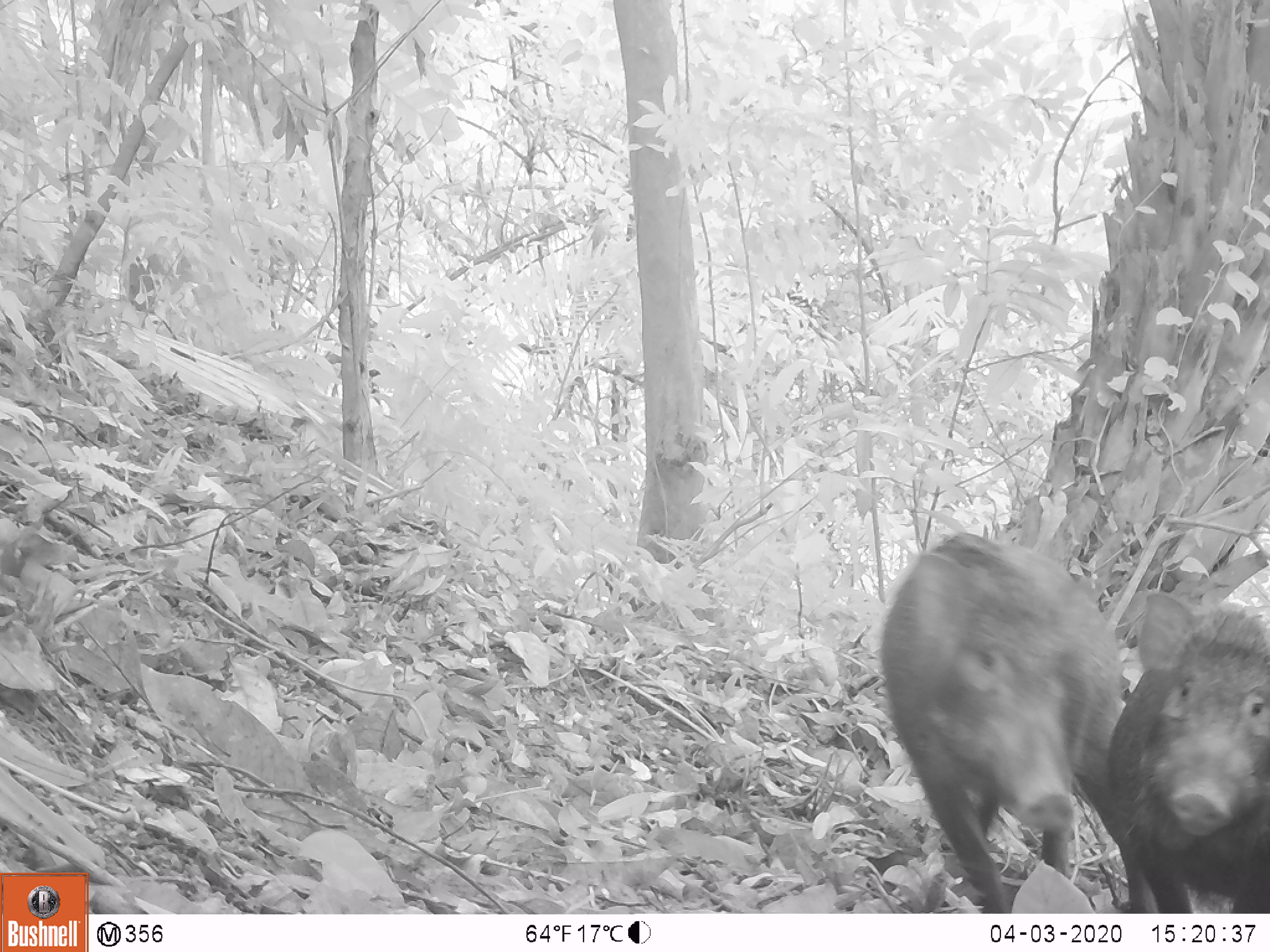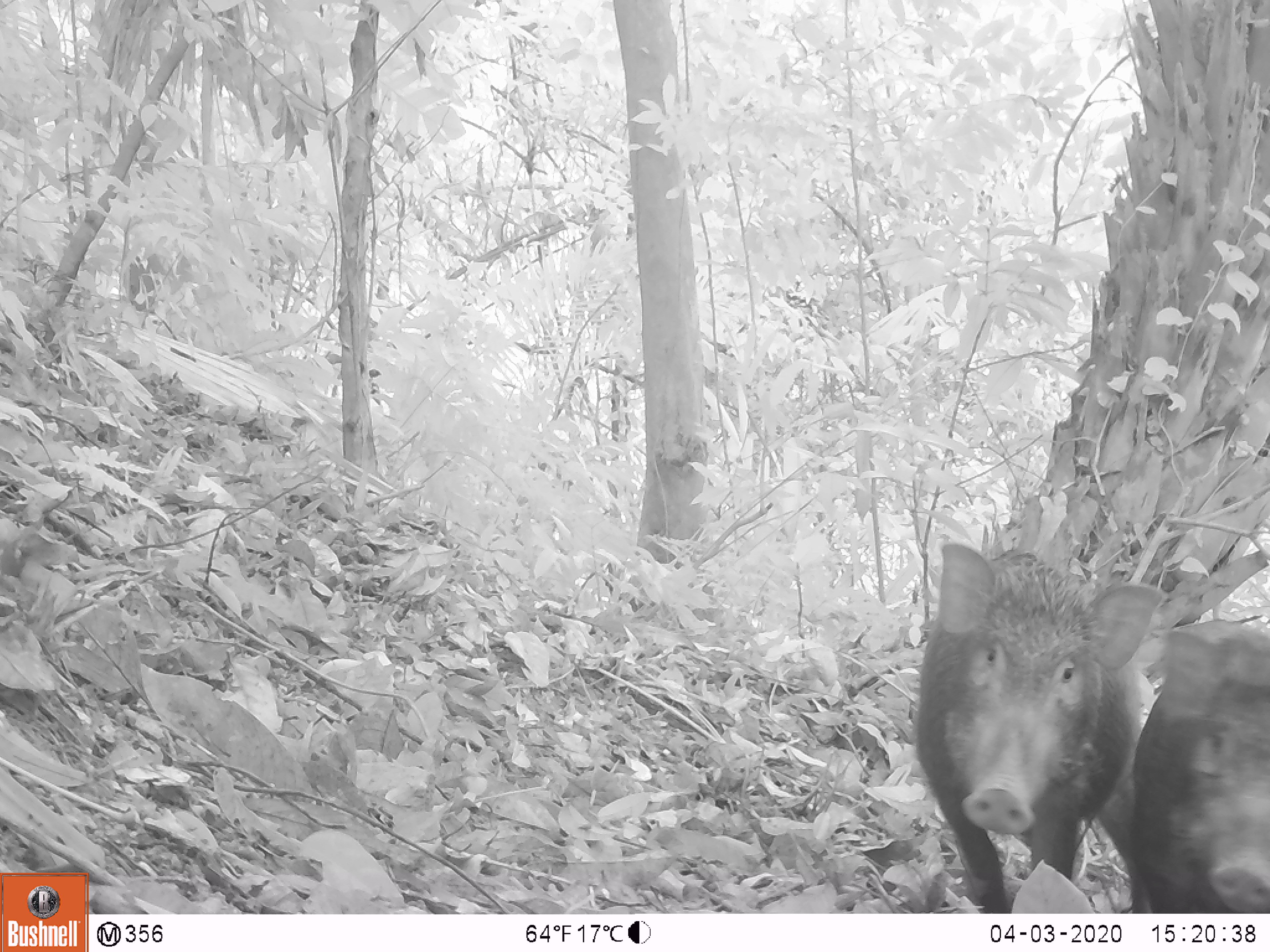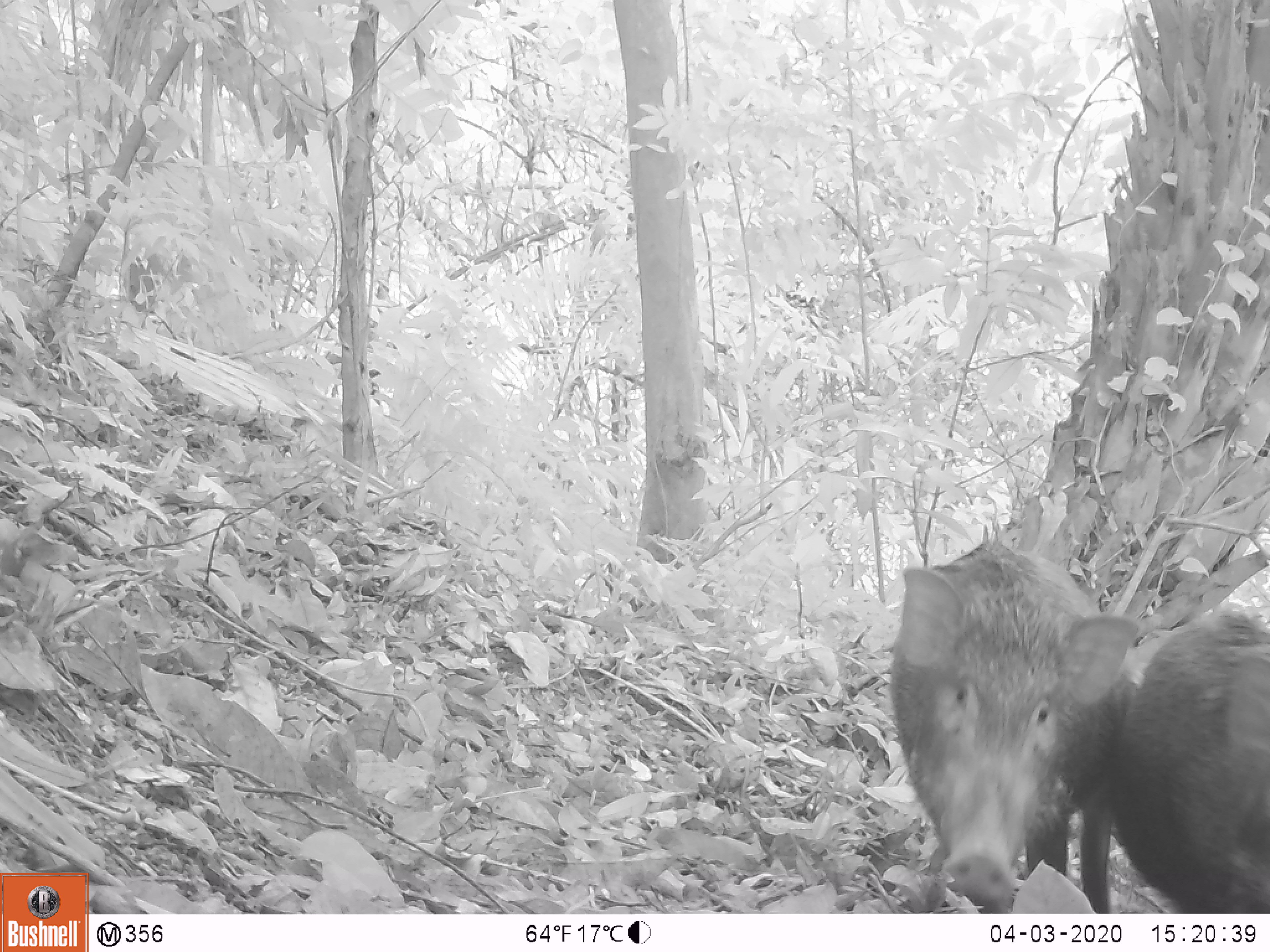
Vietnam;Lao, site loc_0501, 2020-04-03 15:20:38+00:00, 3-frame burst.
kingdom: Animalia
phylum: Chordata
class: Mammalia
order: Artiodactyla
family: Suidae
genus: Sus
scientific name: Sus scrofa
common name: eurasian wild pig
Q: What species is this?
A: Eurasian wild pig (Sus scrofa).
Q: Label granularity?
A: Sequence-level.